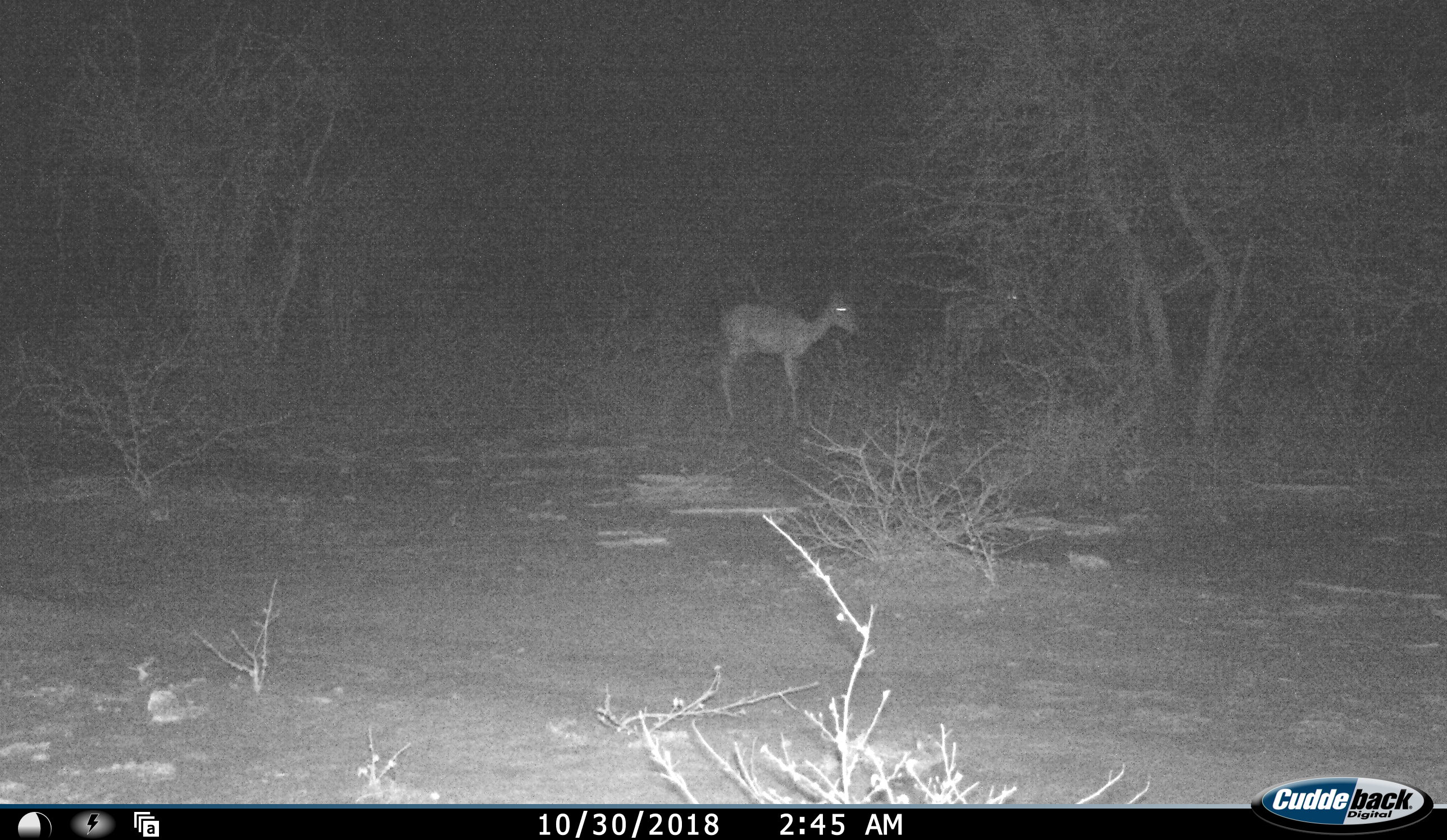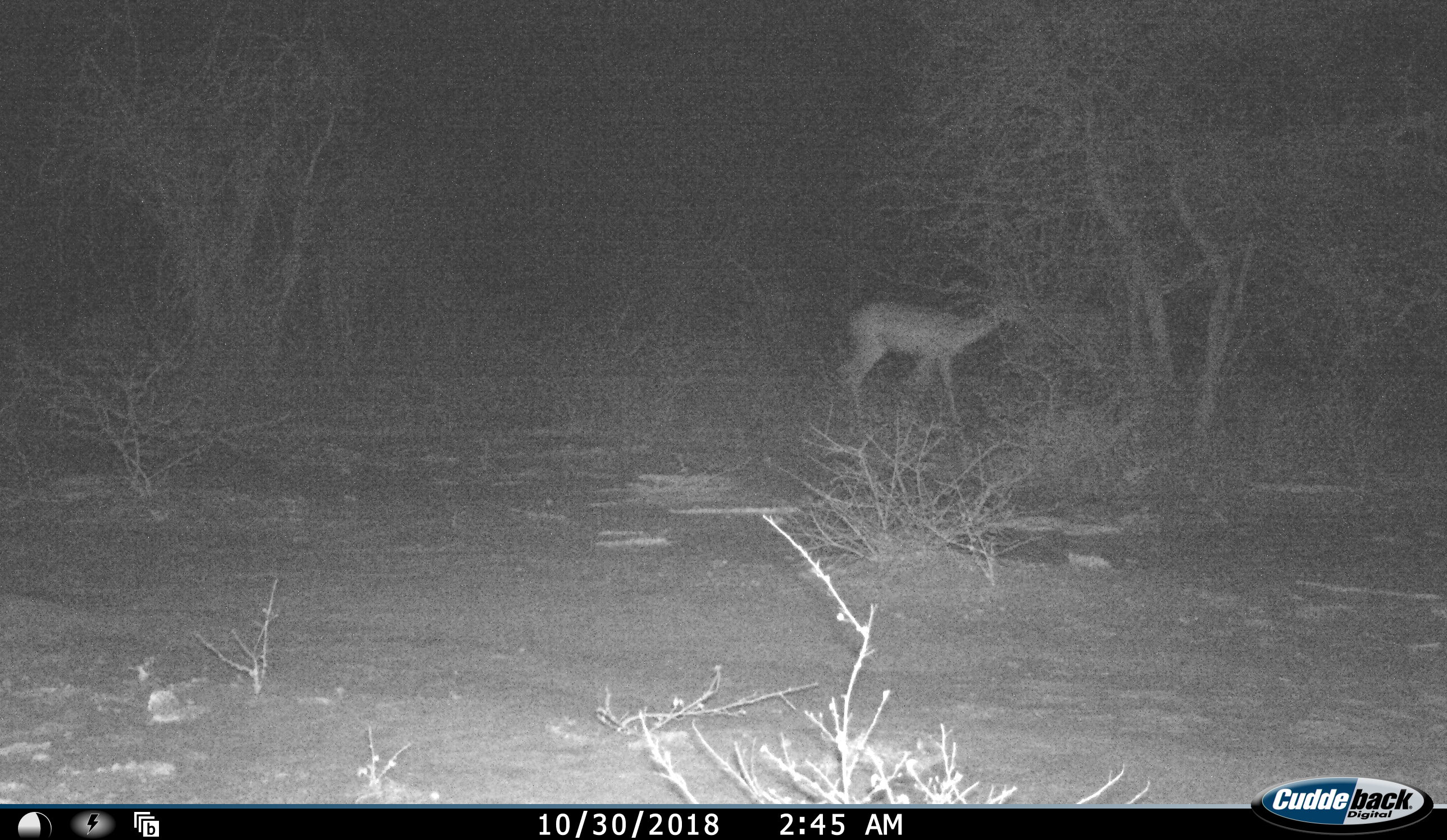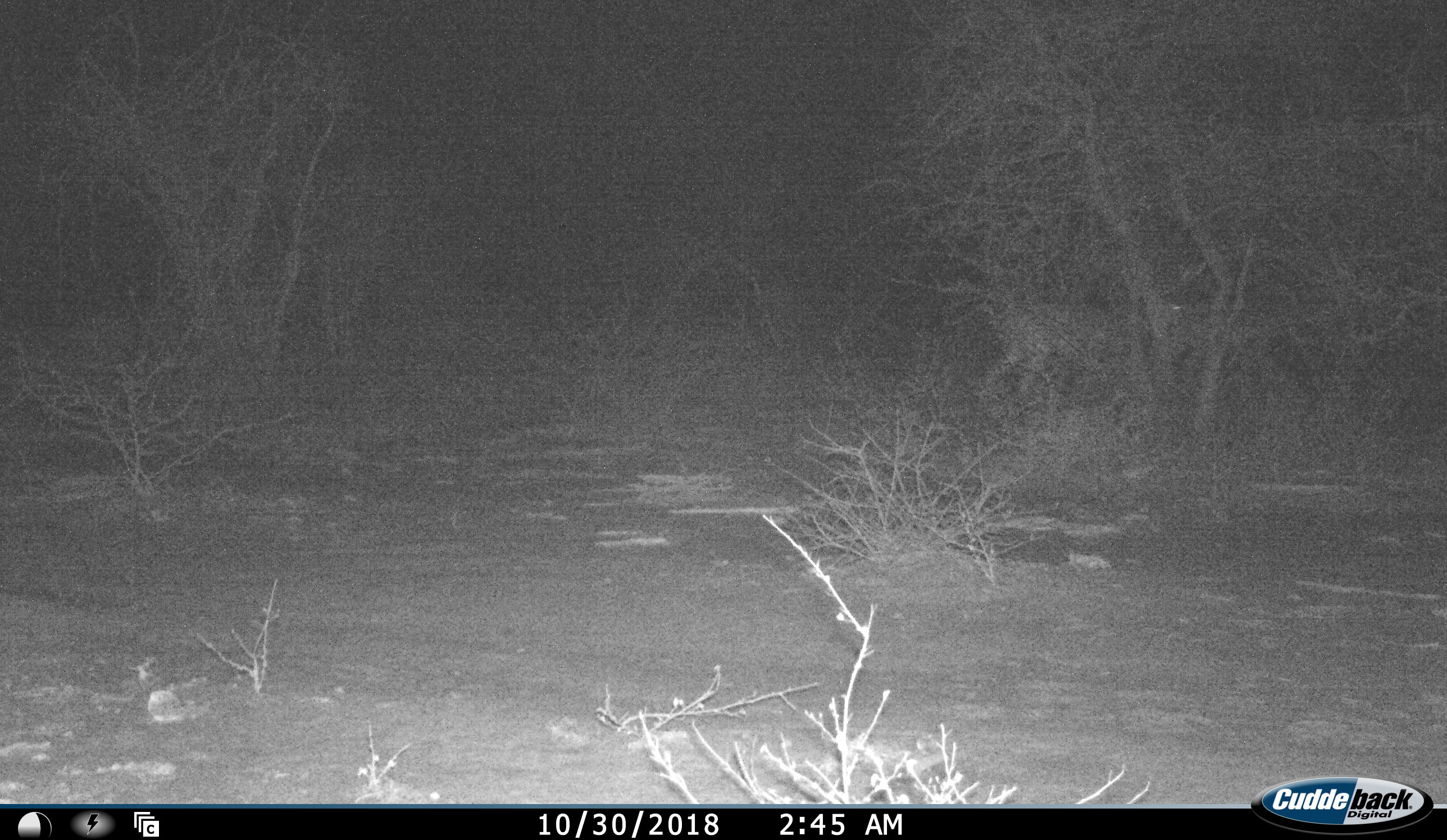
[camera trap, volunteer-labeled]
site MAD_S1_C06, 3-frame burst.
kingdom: Animalia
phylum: Chordata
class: Mammalia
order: Artiodactyla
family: Bovidae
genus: Aepyceros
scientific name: Aepyceros melampus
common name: impala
Impala (Aepyceros melampus), count 1. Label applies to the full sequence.